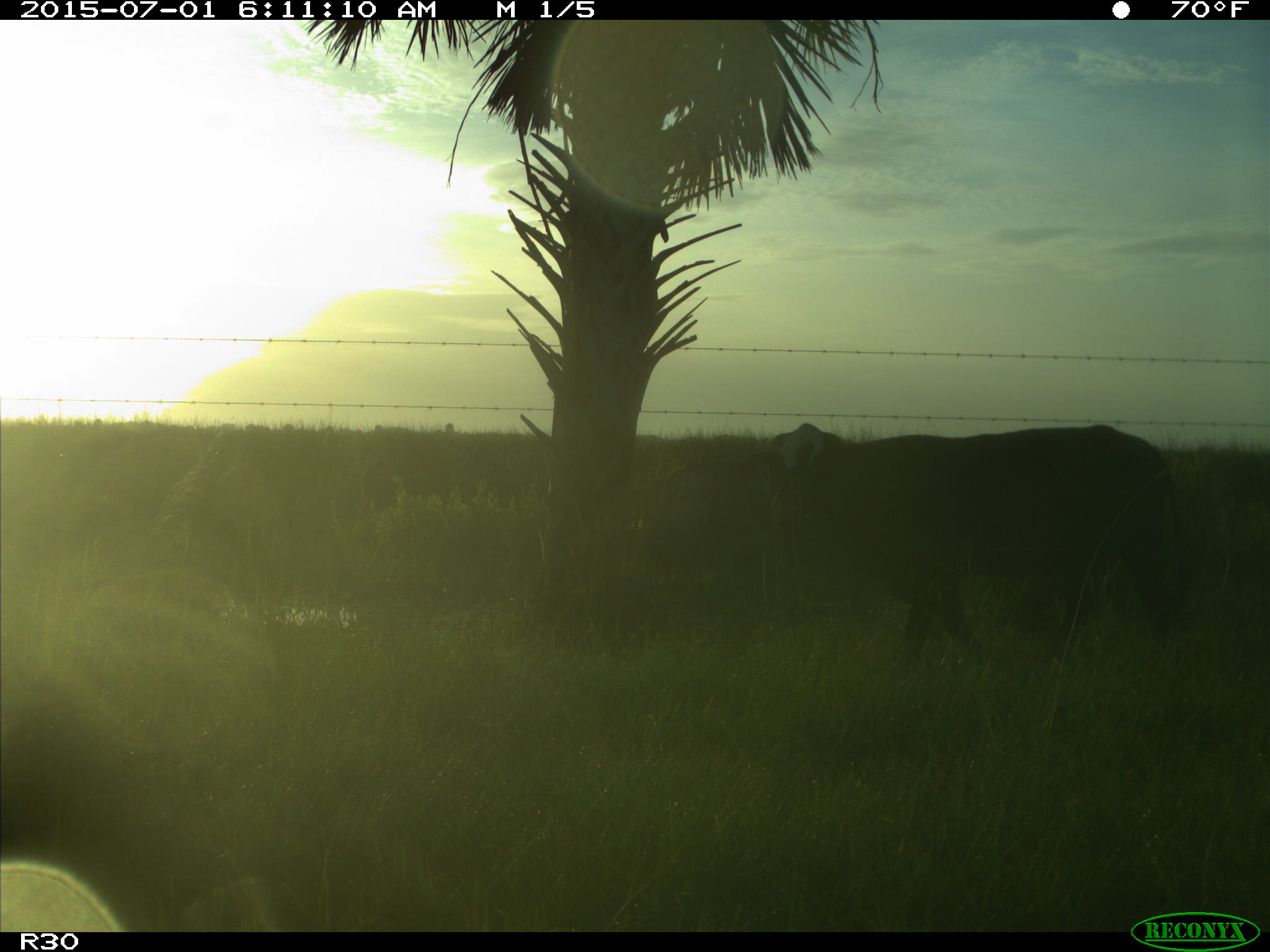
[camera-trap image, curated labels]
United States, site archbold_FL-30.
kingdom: Animalia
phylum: Chordata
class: Mammalia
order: Artiodactyla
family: Bovidae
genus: Bos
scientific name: Bos taurus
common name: domestic cow